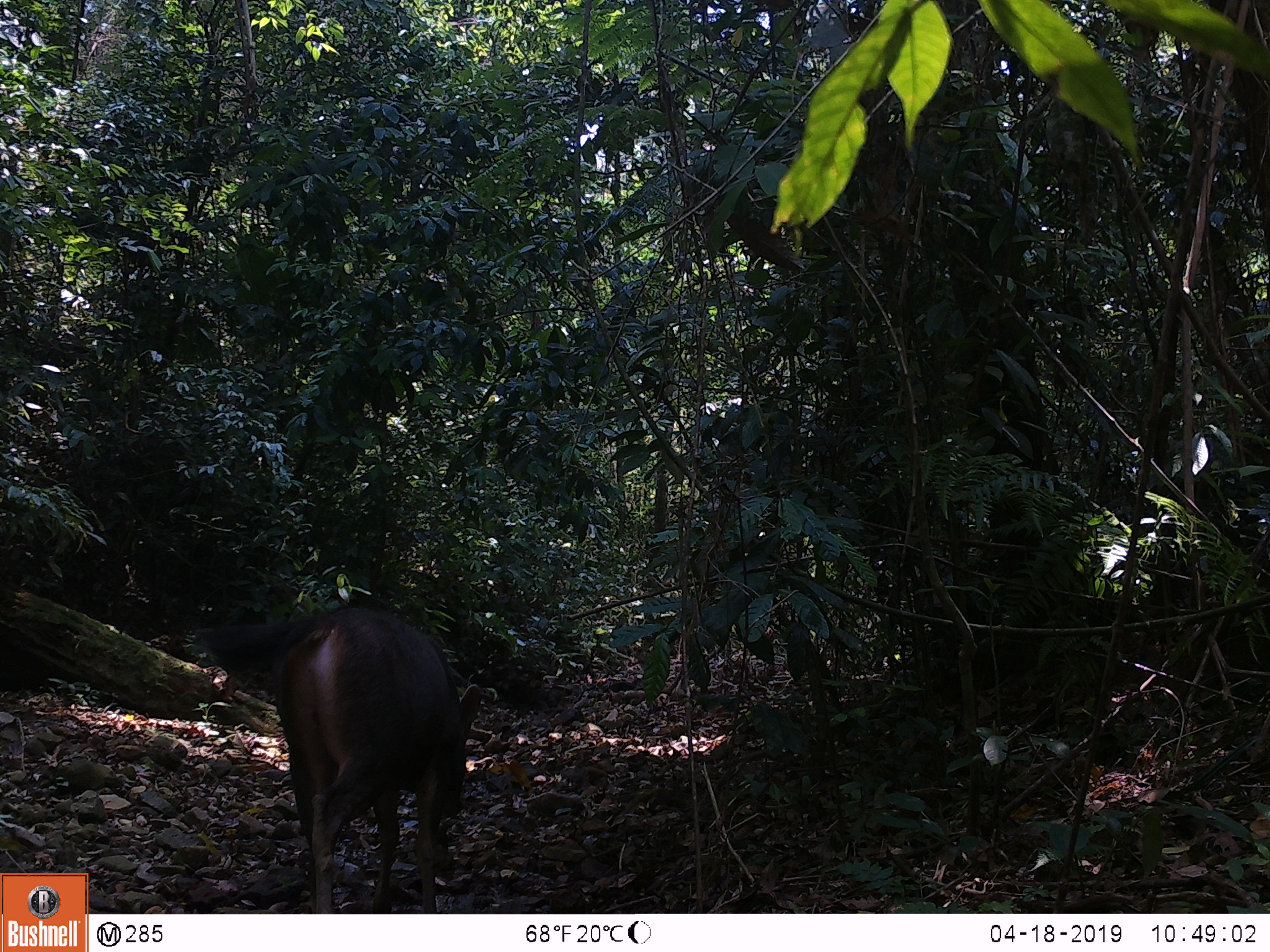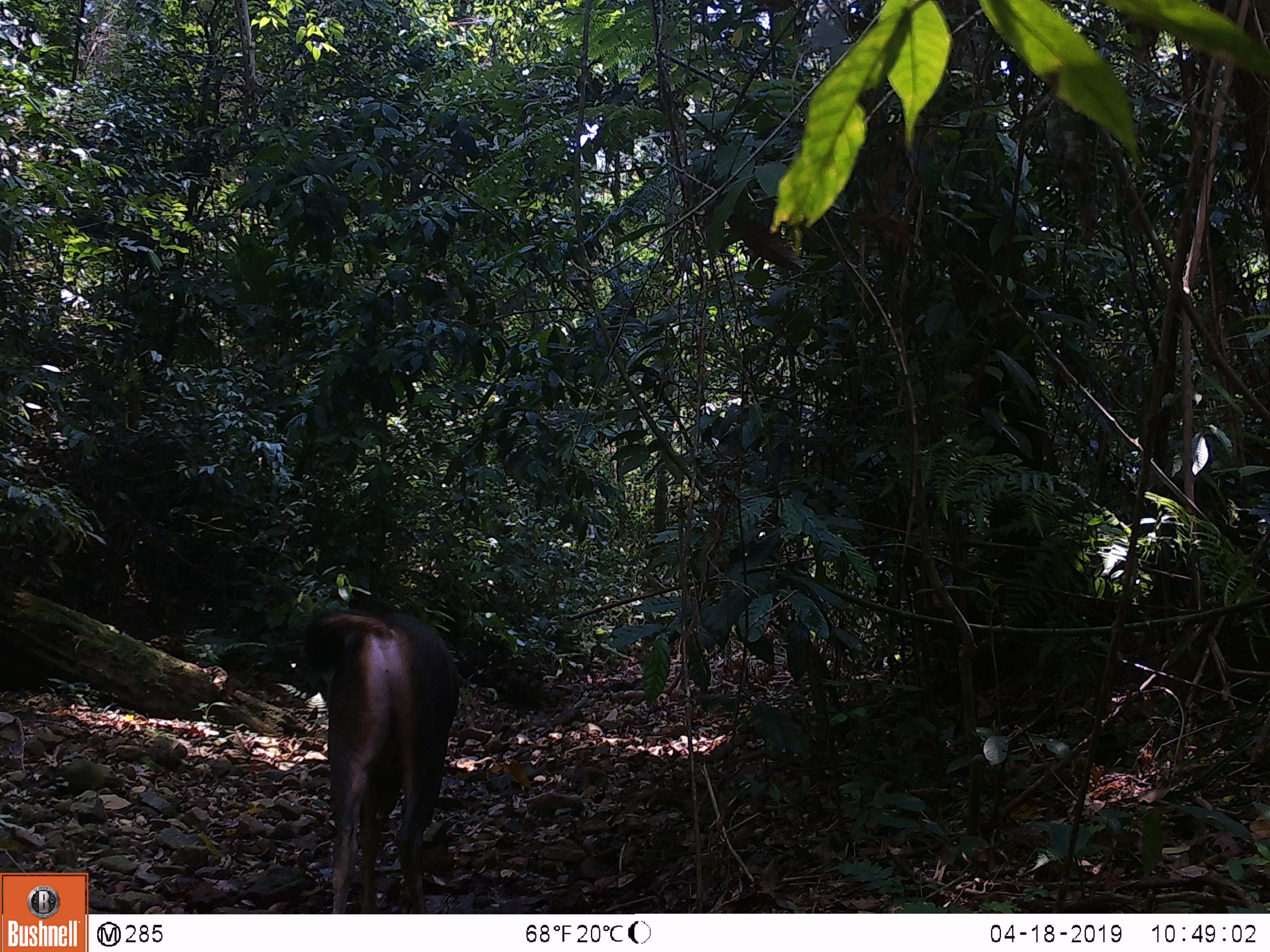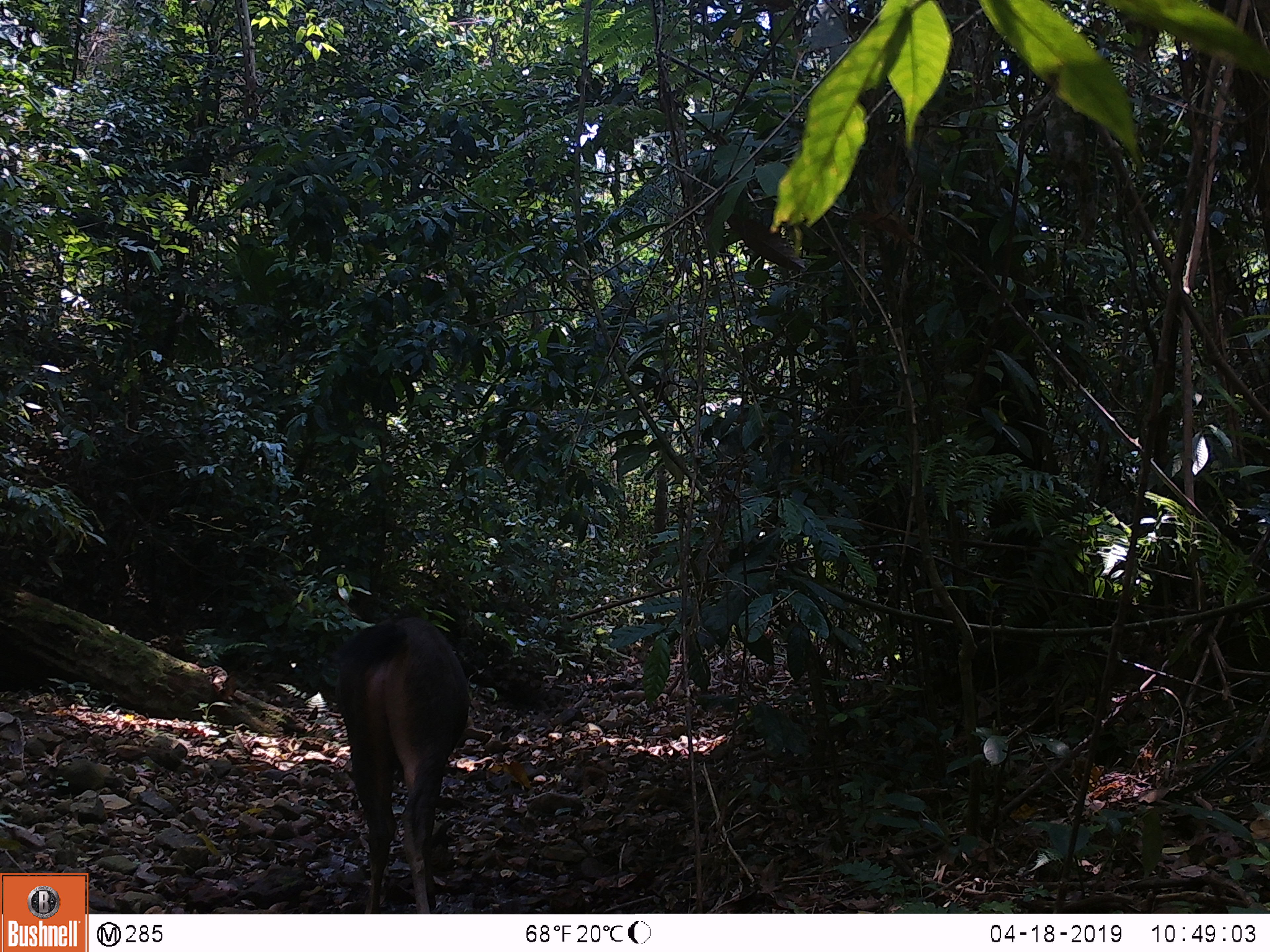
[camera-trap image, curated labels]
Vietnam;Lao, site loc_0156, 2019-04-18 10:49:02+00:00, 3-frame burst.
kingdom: Animalia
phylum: Chordata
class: Mammalia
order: Artiodactyla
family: Cervidae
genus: Rusa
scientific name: Rusa unicolor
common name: sambar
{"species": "sambar (Rusa unicolor)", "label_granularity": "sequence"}